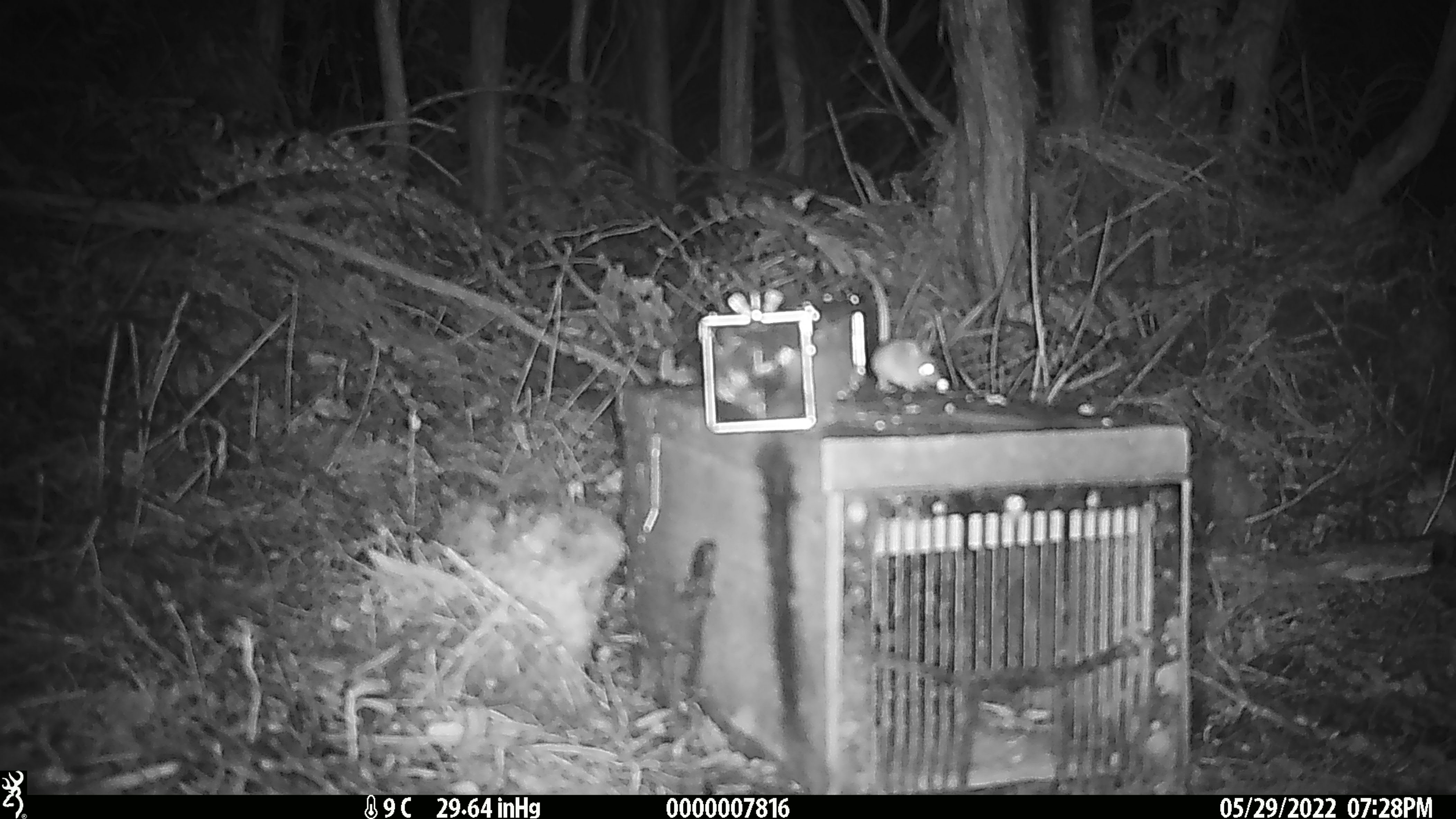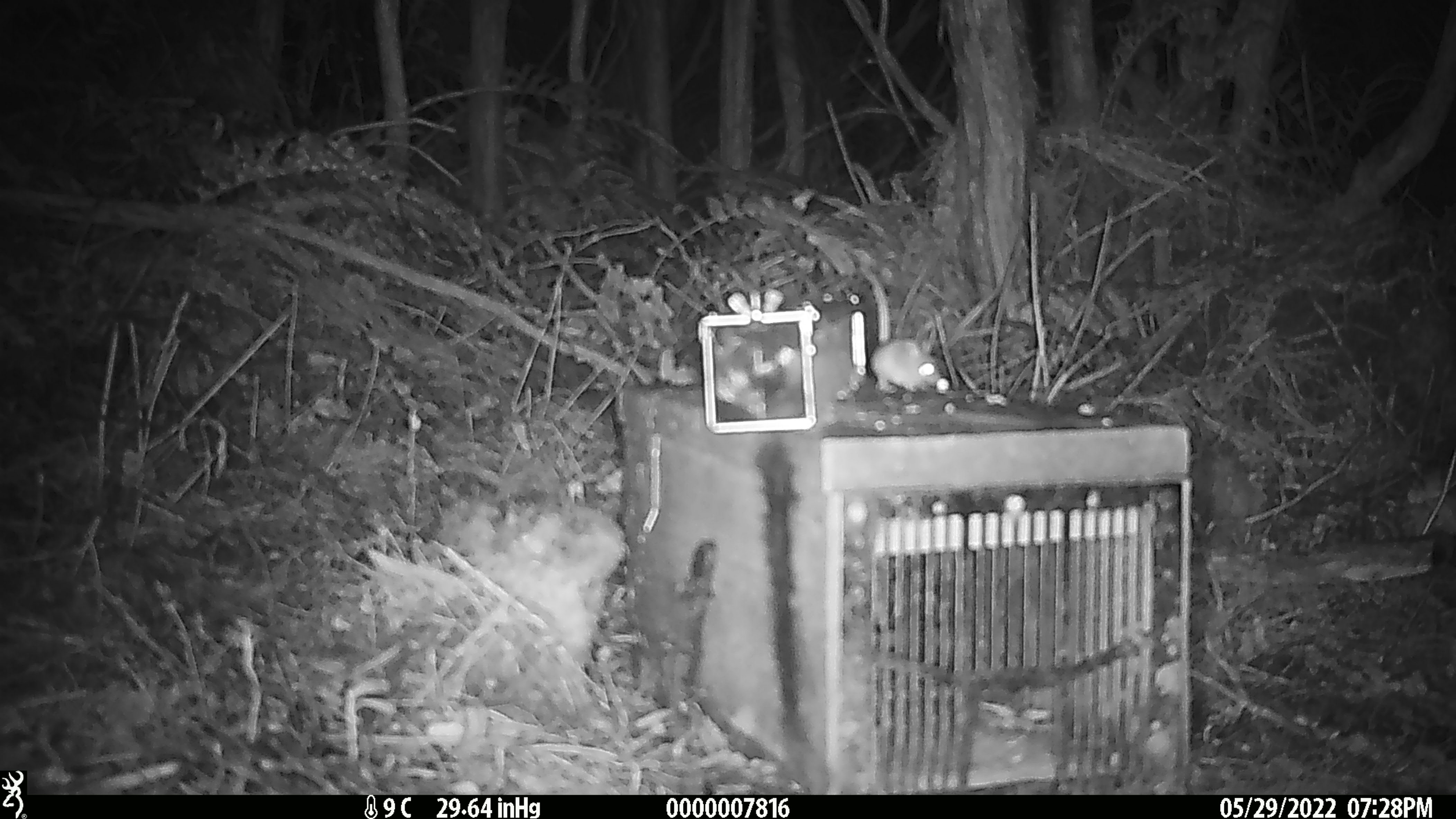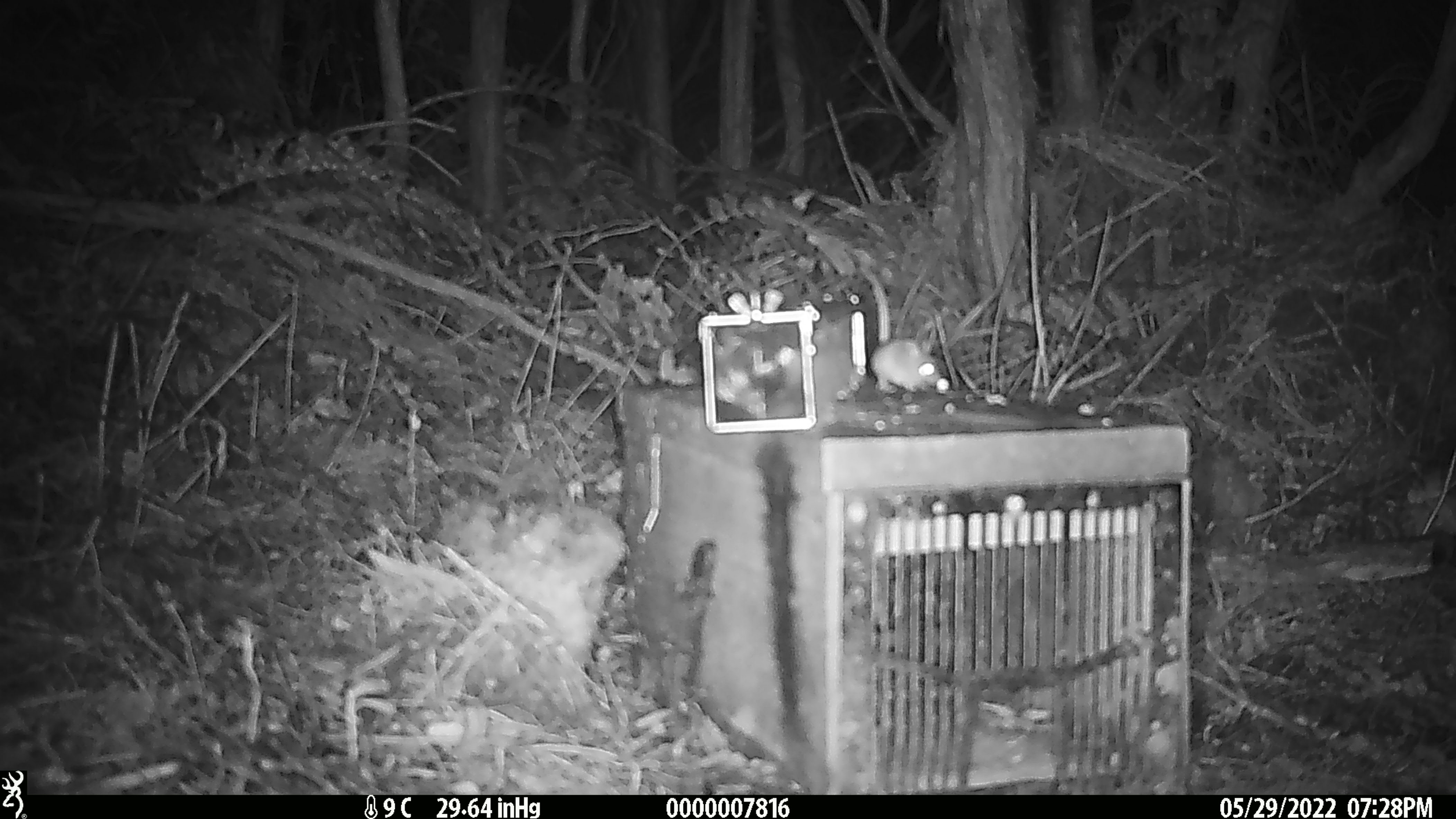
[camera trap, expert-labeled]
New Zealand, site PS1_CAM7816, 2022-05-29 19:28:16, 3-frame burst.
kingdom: Animalia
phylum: Chordata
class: Mammalia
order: Rodentia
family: Muridae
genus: Mus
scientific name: Mus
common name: mouse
Mouse (Mus).